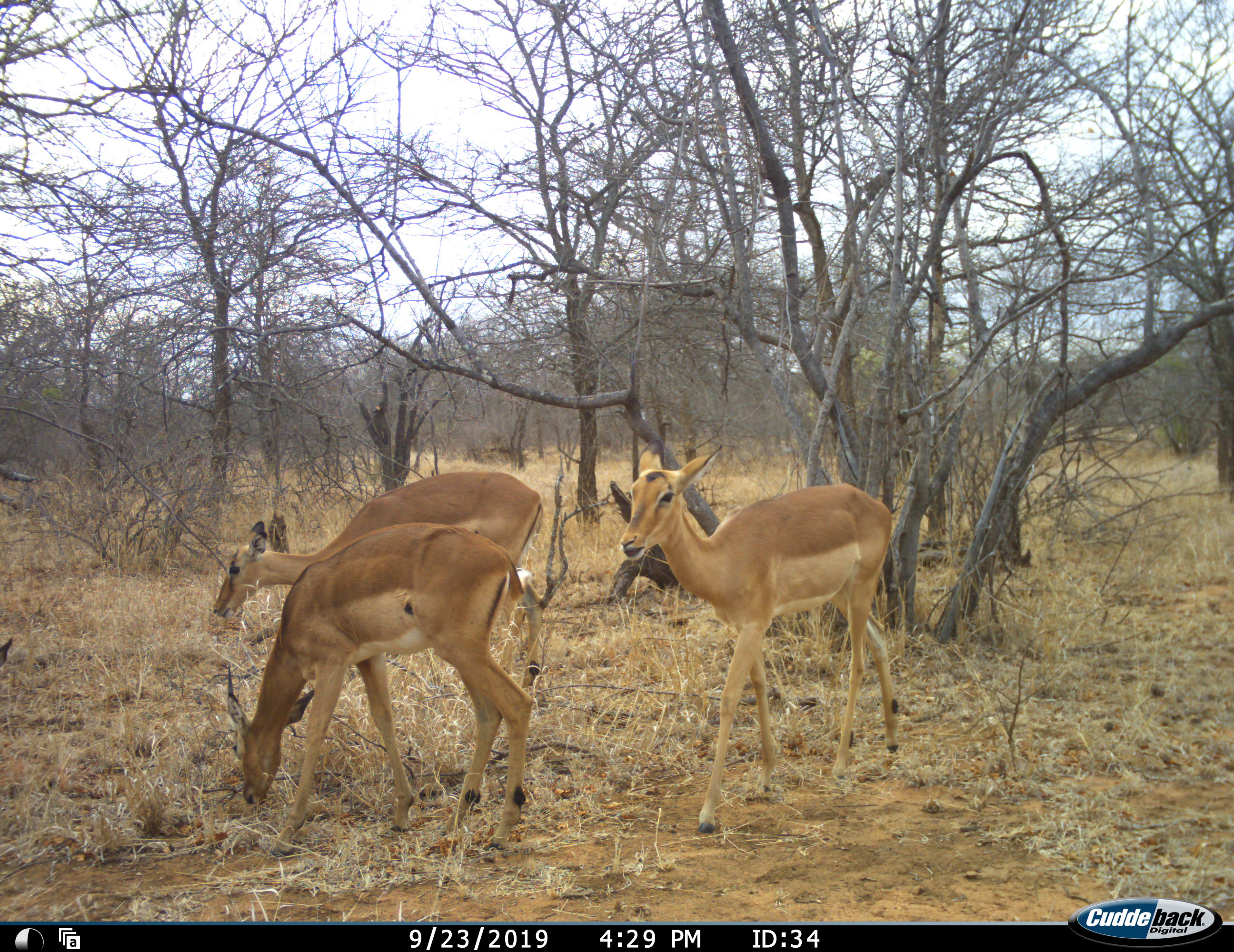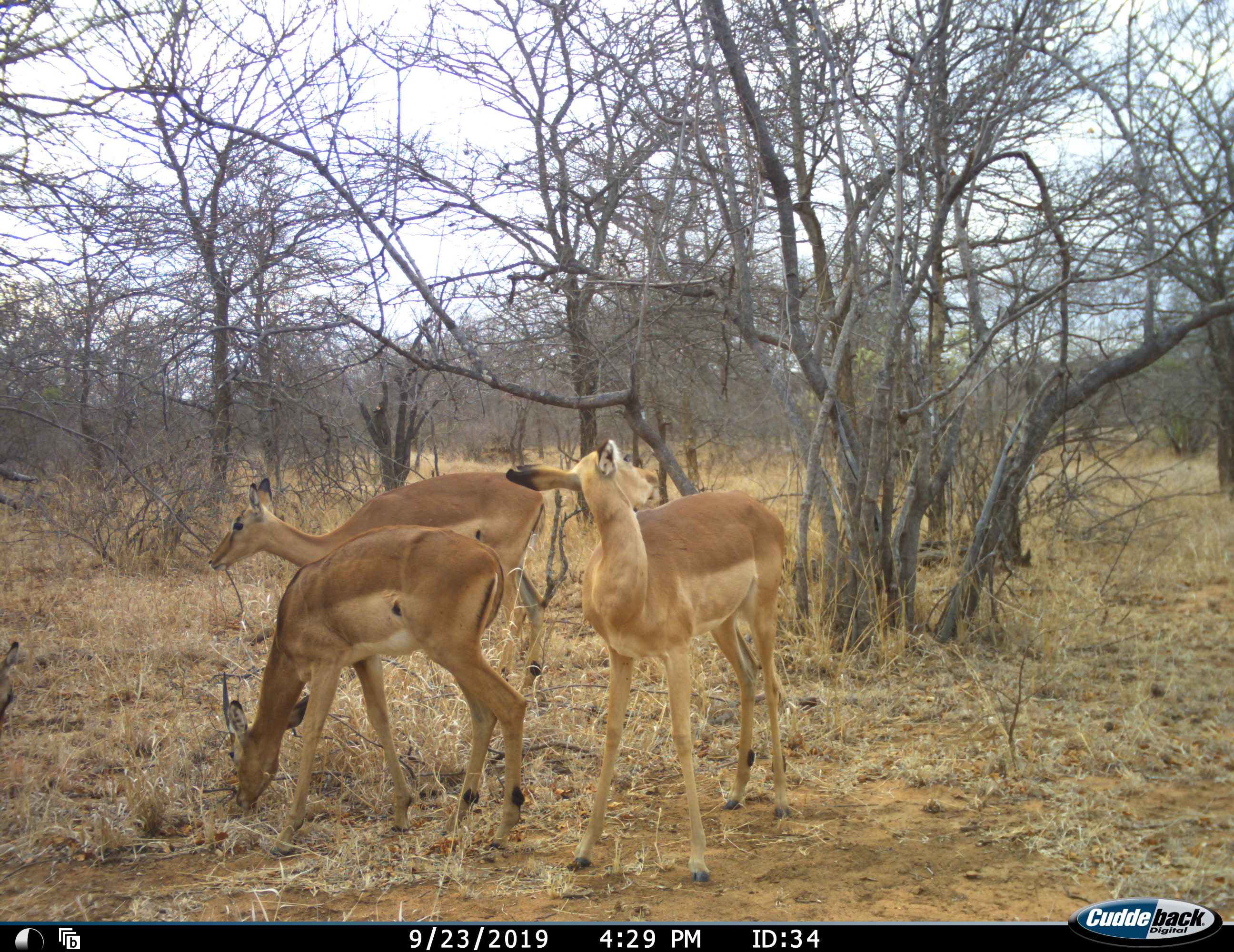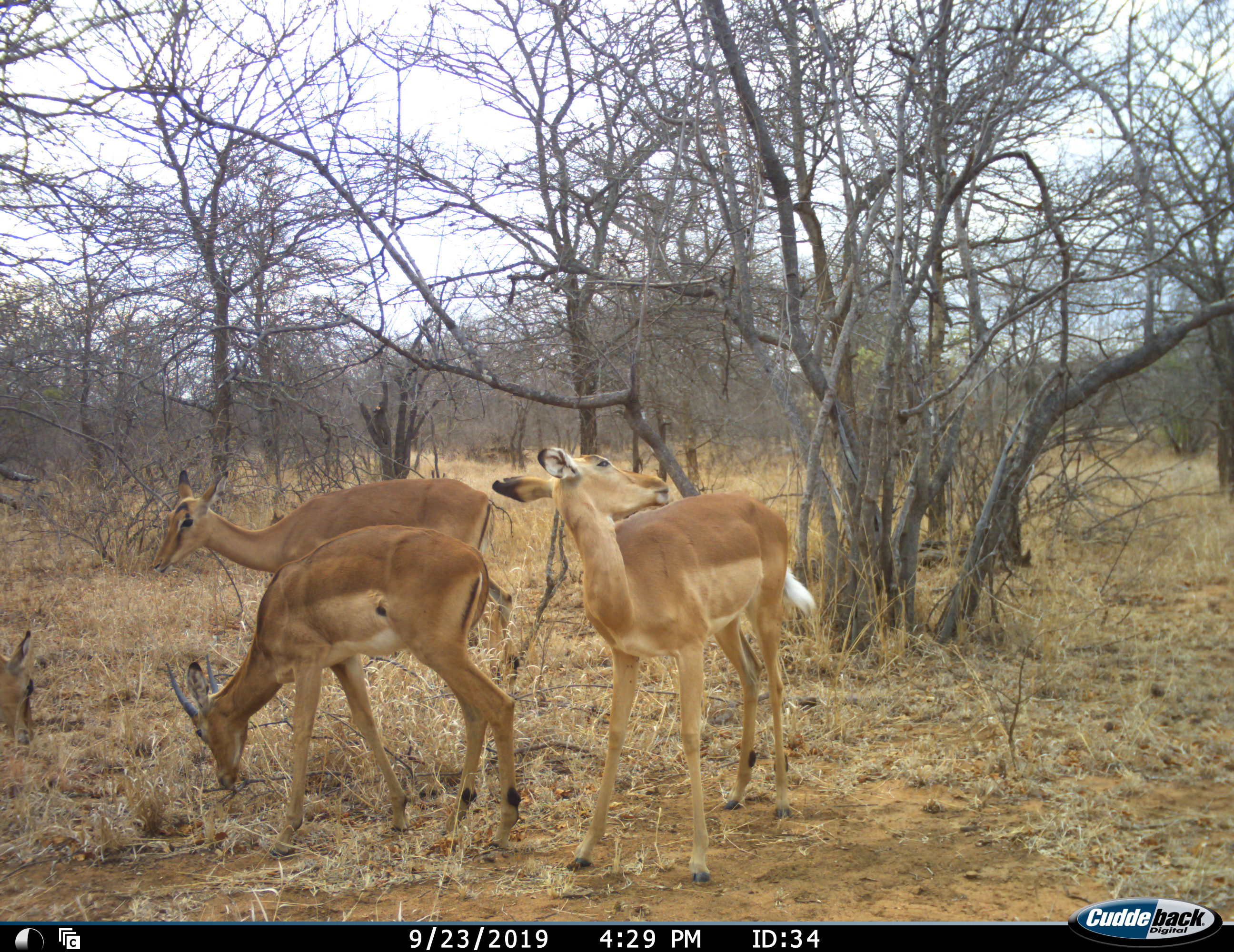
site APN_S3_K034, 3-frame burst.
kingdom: Animalia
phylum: Chordata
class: Mammalia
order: Artiodactyla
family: Bovidae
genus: Aepyceros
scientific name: Aepyceros melampus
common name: impala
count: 4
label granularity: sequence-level